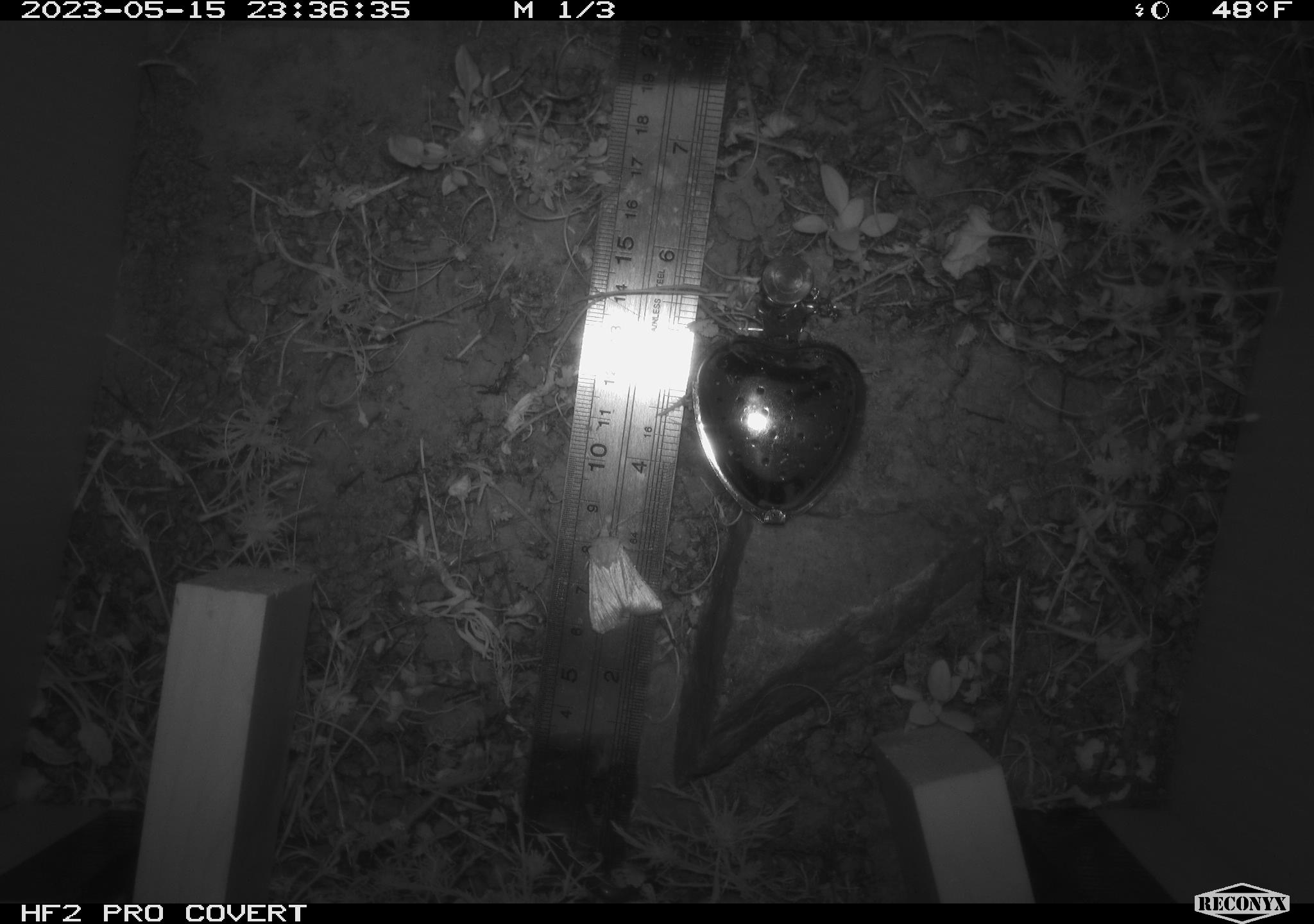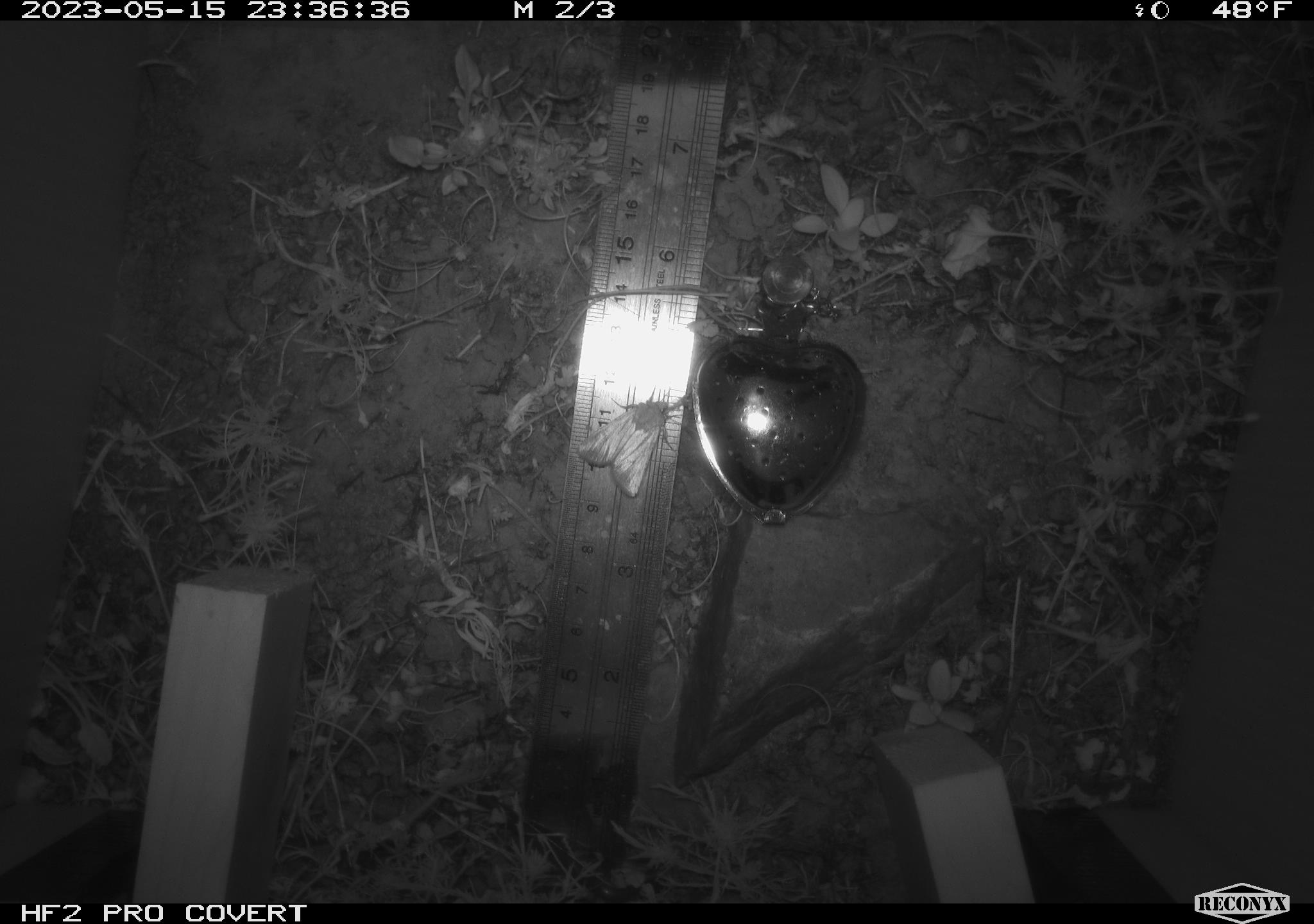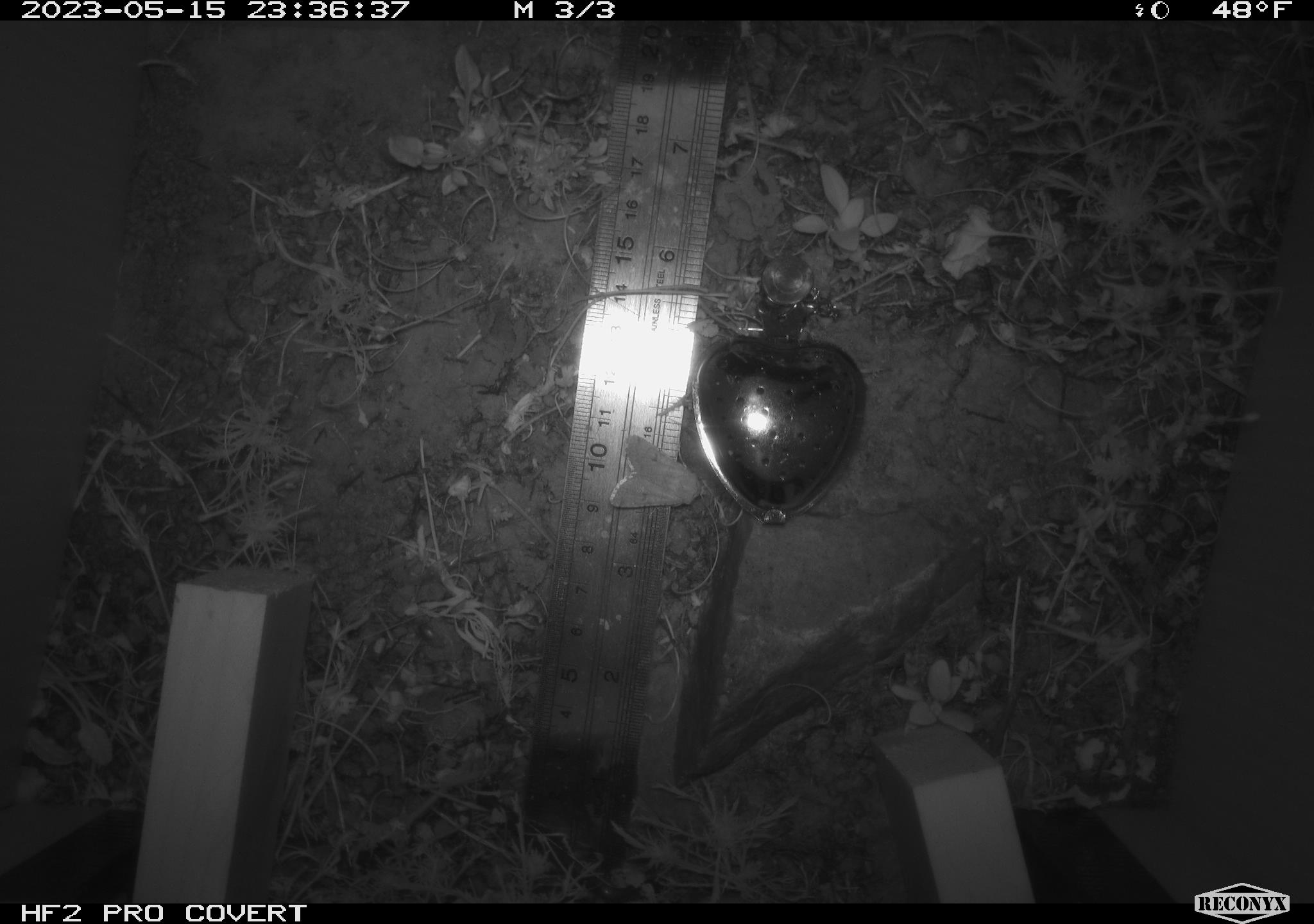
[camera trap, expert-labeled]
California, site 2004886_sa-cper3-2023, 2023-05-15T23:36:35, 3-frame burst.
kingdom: Animalia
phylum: Arthropoda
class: Insecta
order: Lepidoptera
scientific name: Lepidoptera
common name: butterflies and moths